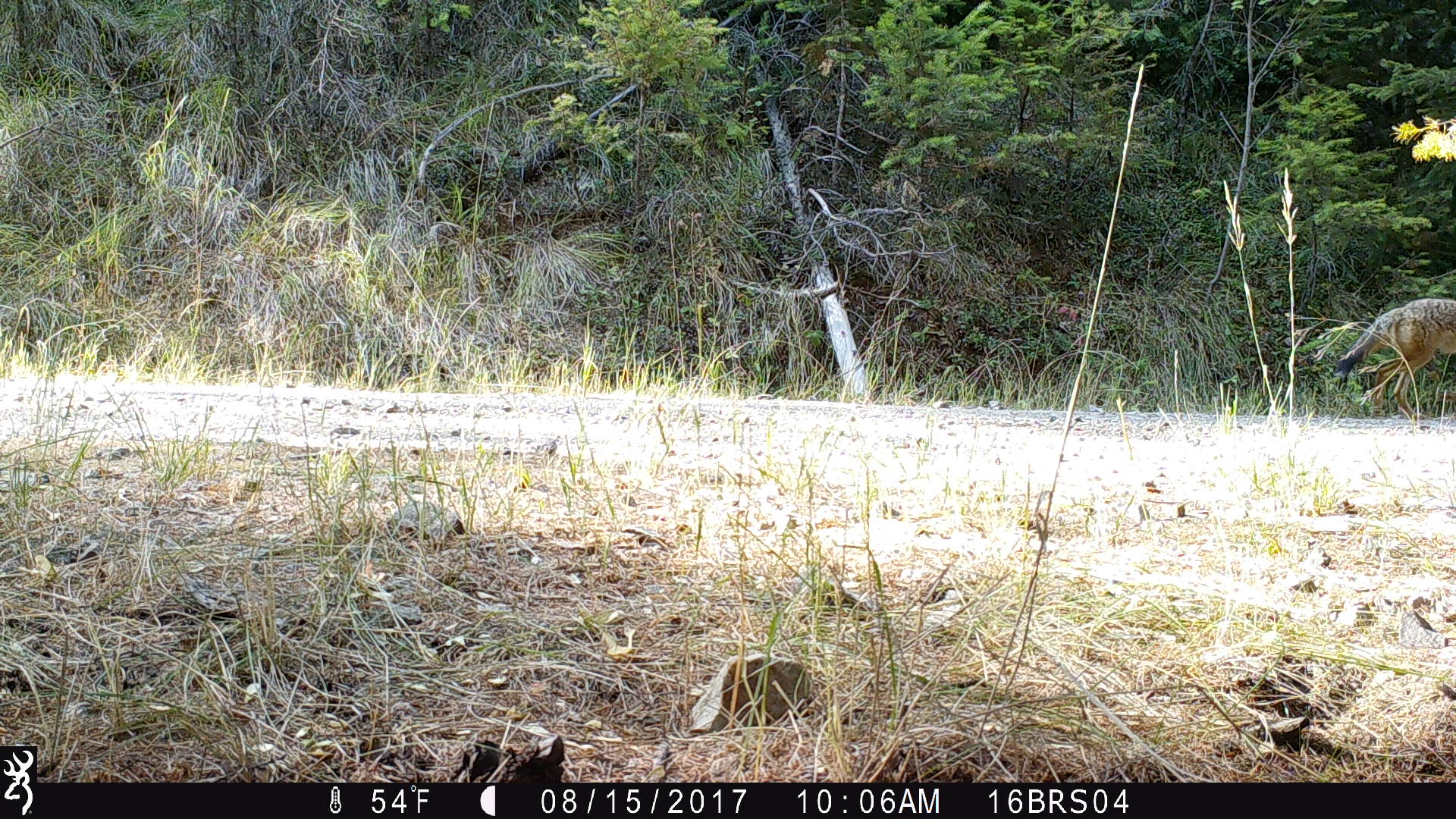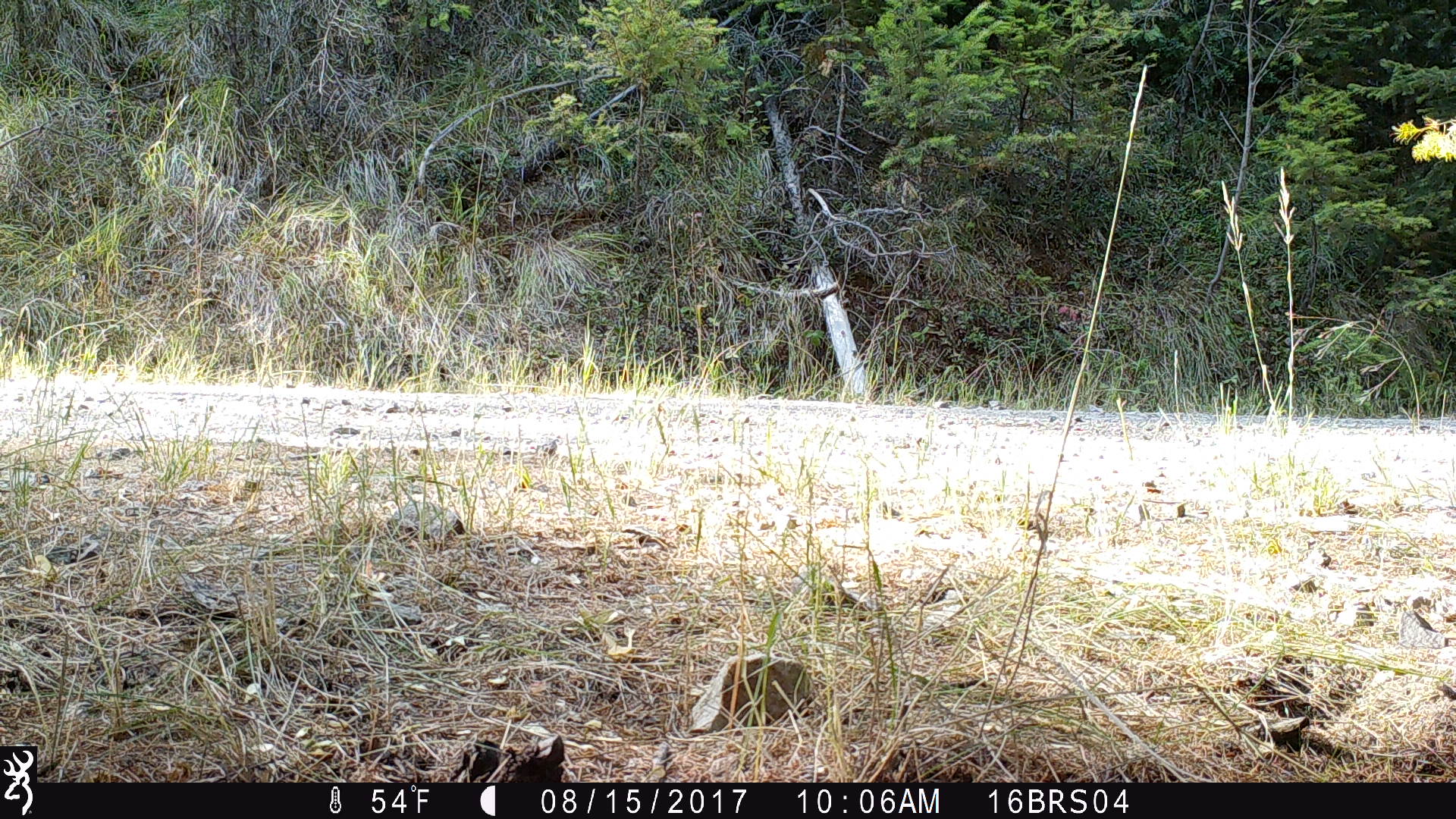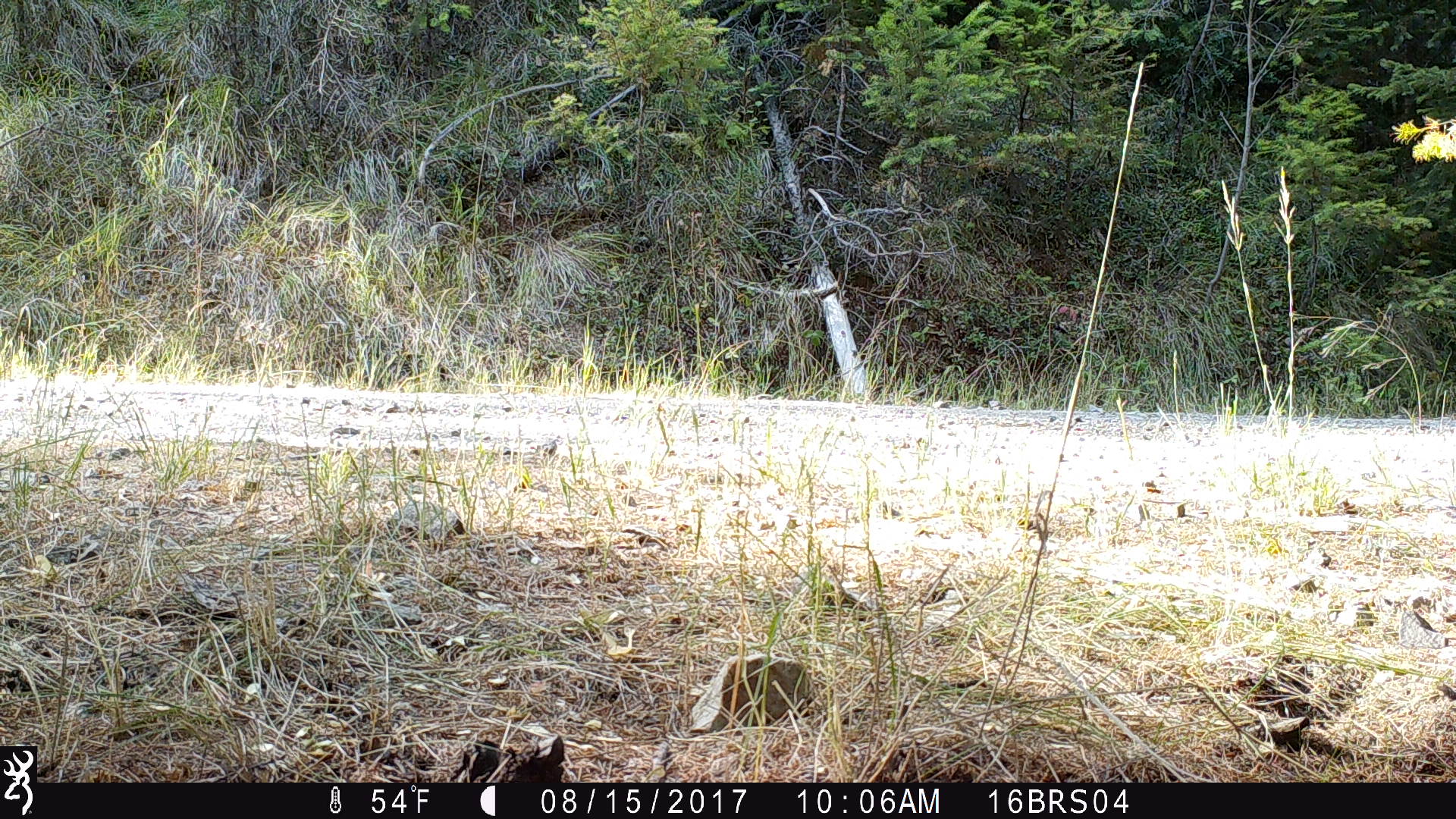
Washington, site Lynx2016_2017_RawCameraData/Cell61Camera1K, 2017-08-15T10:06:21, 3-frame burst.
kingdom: Animalia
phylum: Chordata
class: Mammalia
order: Carnivora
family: Canidae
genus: Canis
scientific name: Canis latrans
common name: coyote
Canis latrans (coyote). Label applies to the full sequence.